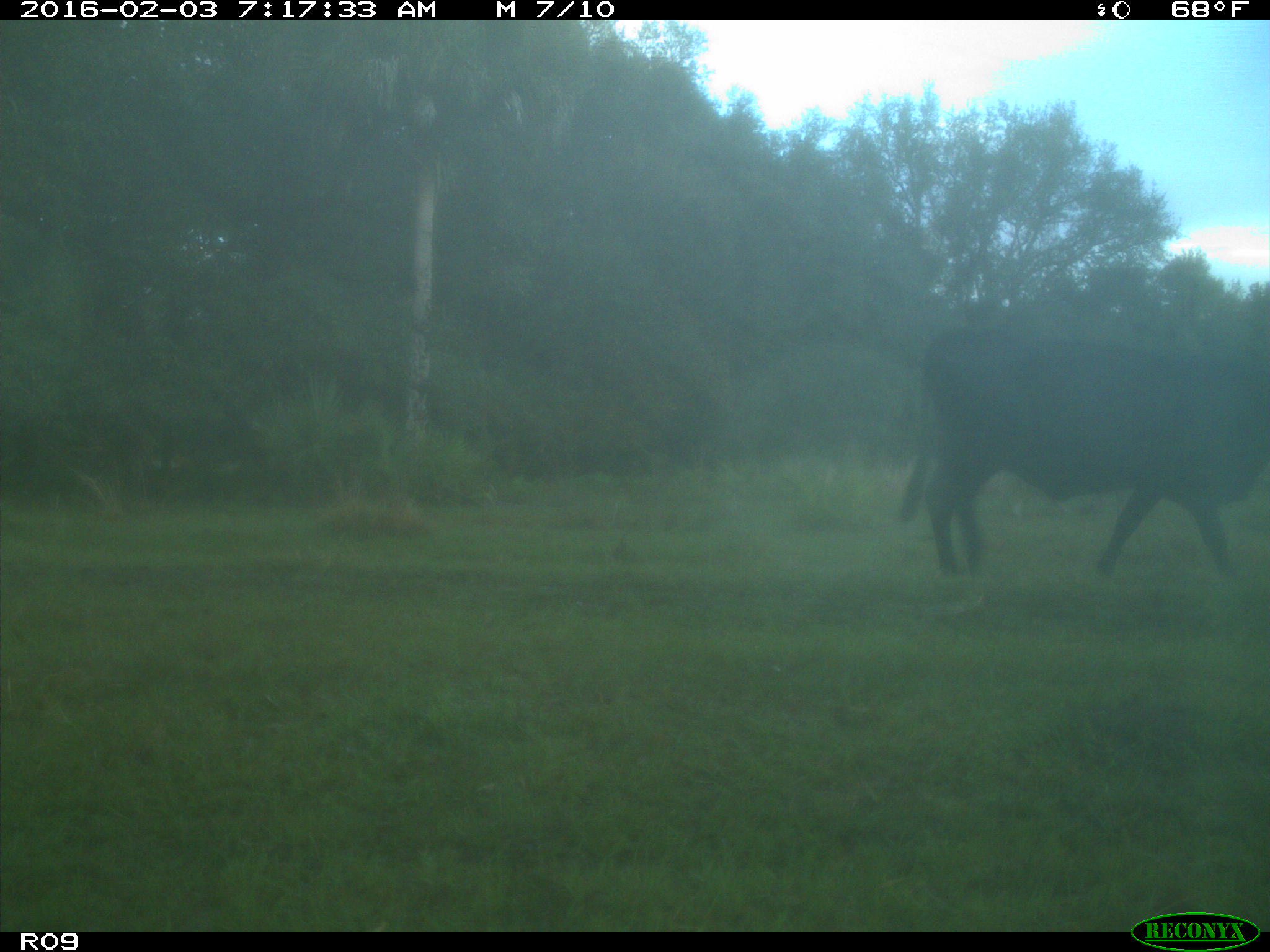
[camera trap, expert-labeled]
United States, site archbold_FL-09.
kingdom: Animalia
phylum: Chordata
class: Mammalia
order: Artiodactyla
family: Bovidae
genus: Bos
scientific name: Bos taurus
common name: domestic cow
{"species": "Bos taurus (domestic cow)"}